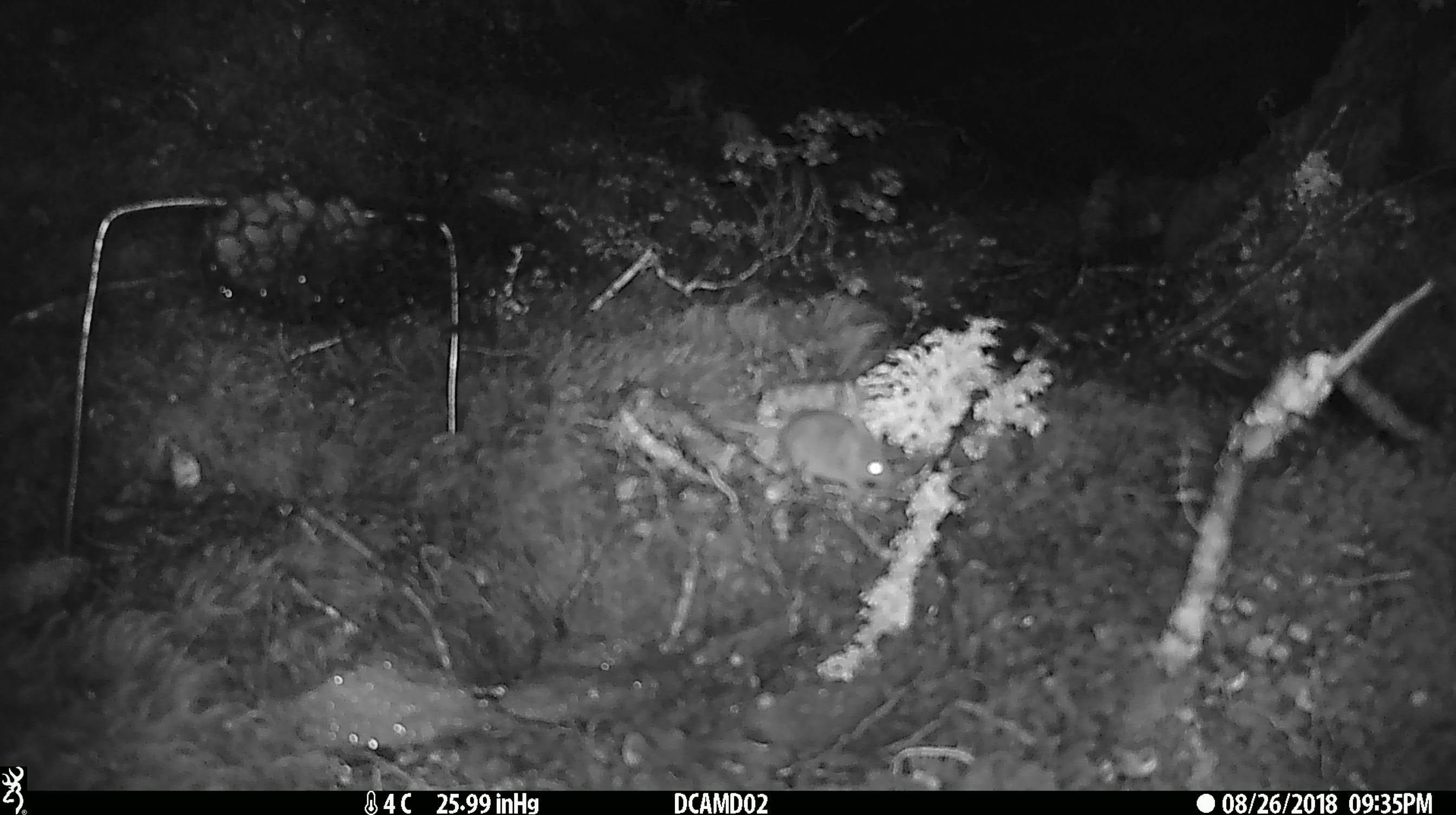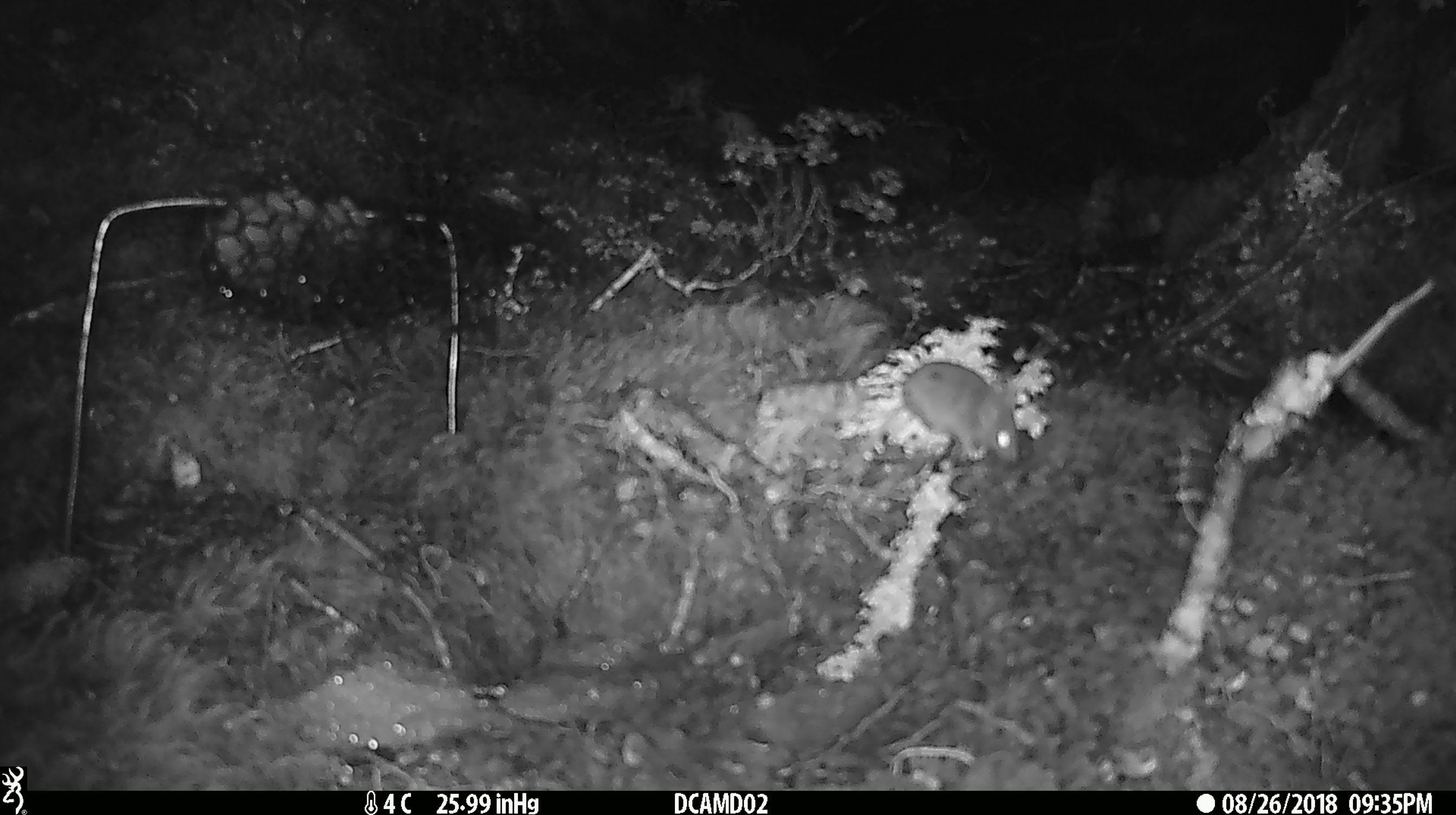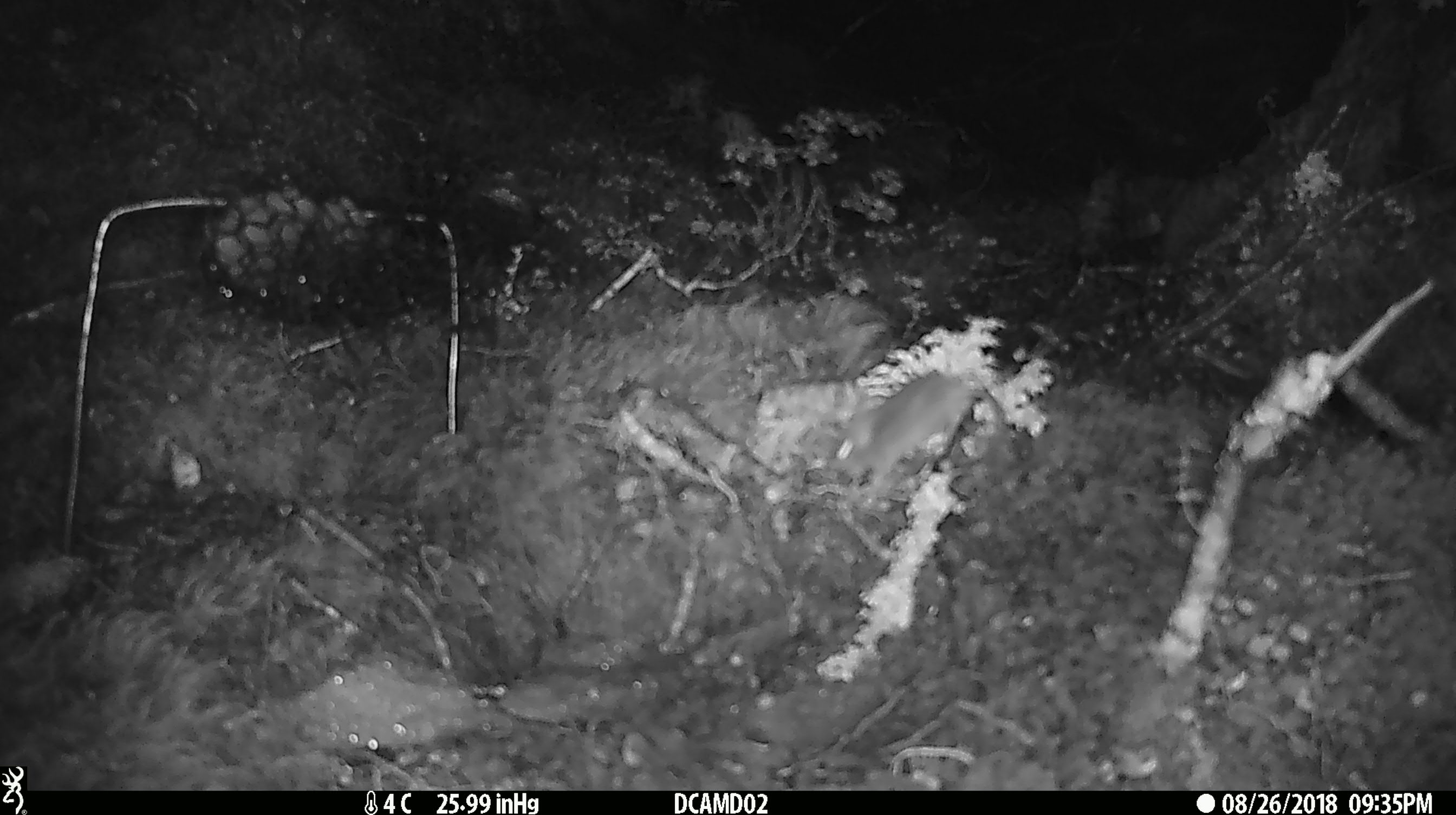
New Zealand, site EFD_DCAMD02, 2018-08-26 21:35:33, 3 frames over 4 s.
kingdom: Animalia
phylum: Chordata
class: Mammalia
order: Rodentia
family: Muridae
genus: Mus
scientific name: Mus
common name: mouse